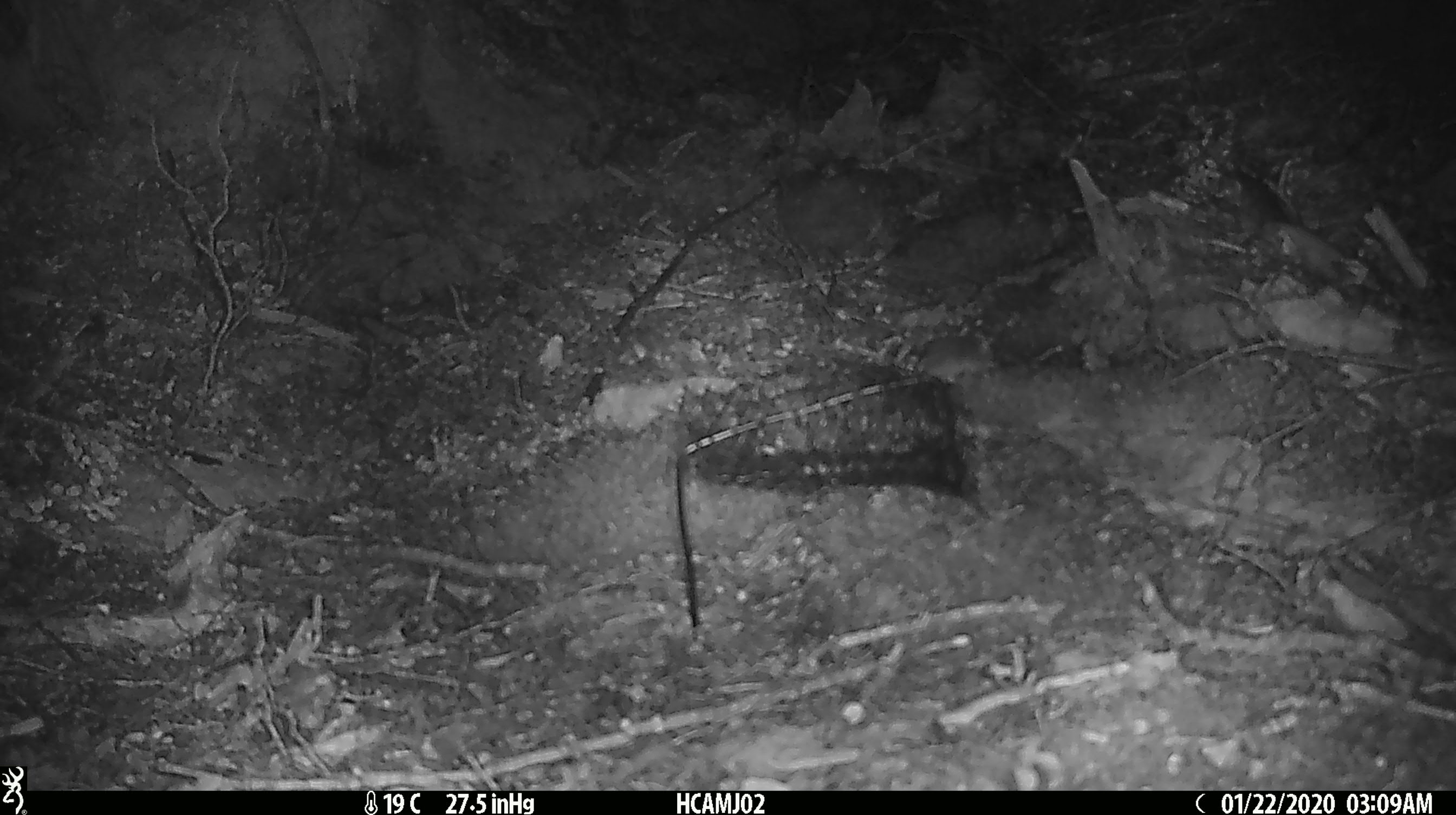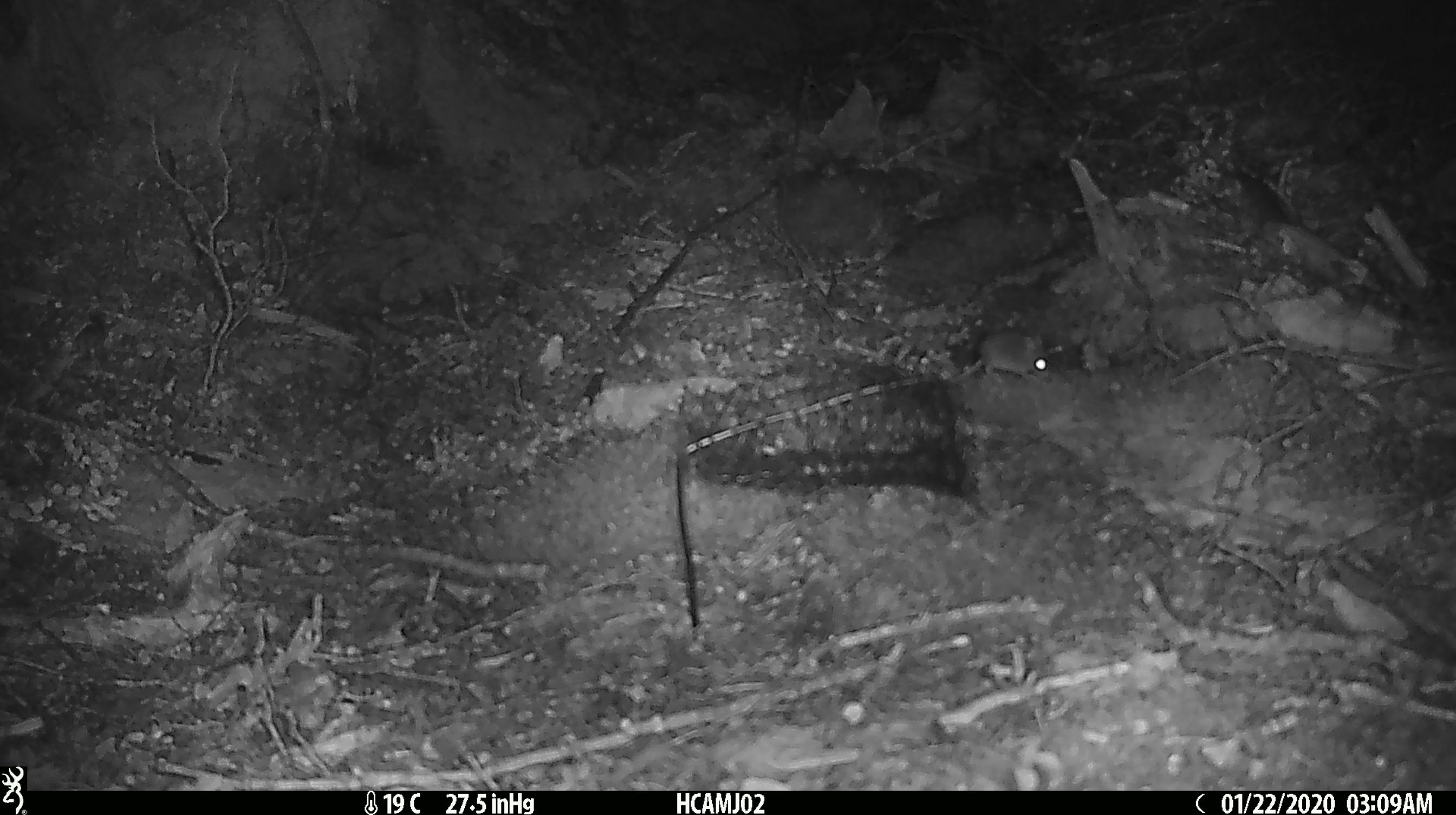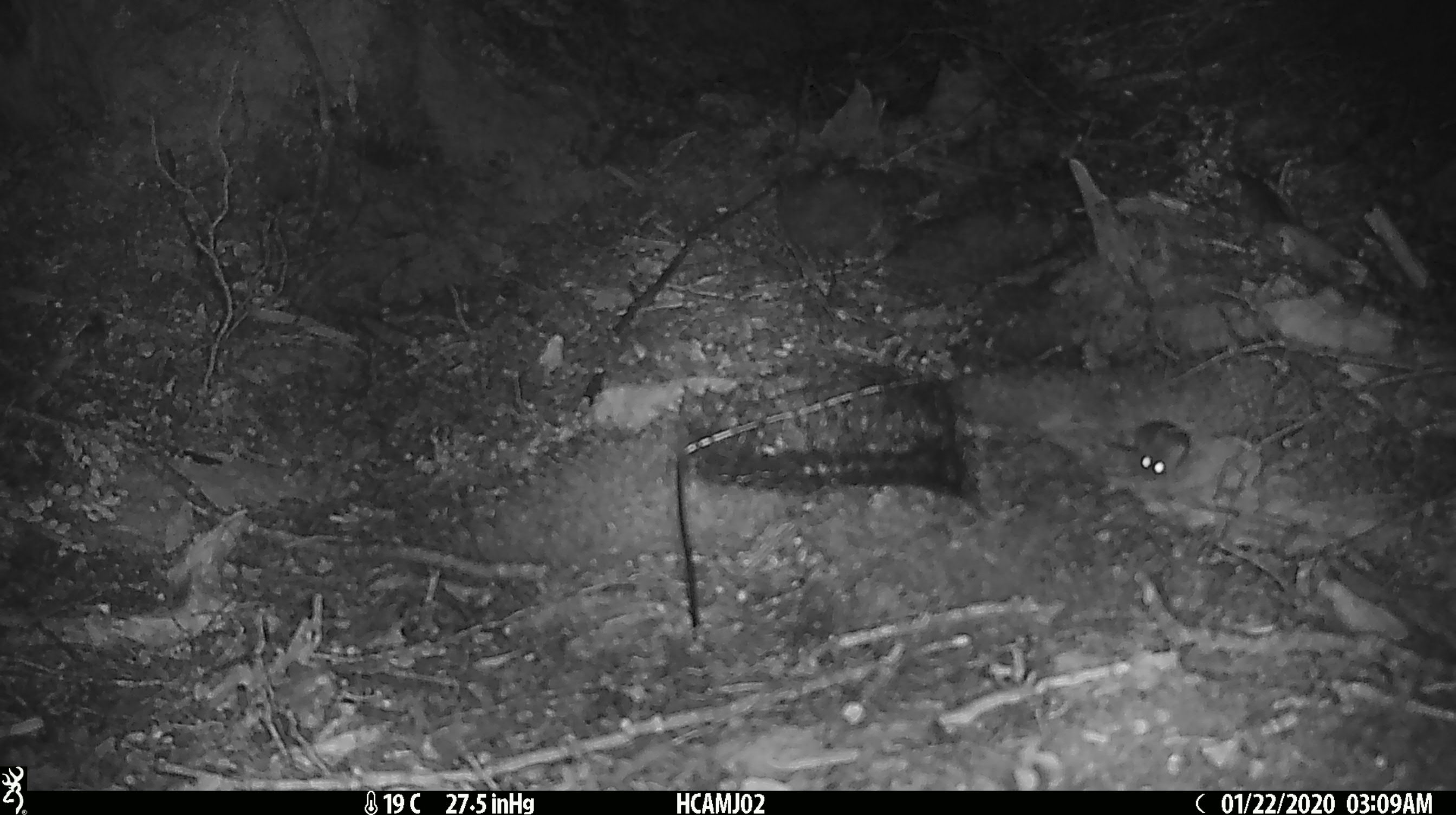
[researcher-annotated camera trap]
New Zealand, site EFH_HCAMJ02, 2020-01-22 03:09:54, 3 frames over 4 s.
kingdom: Animalia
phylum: Chordata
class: Mammalia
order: Rodentia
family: Muridae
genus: Mus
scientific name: Mus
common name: mouse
Mouse (Mus).